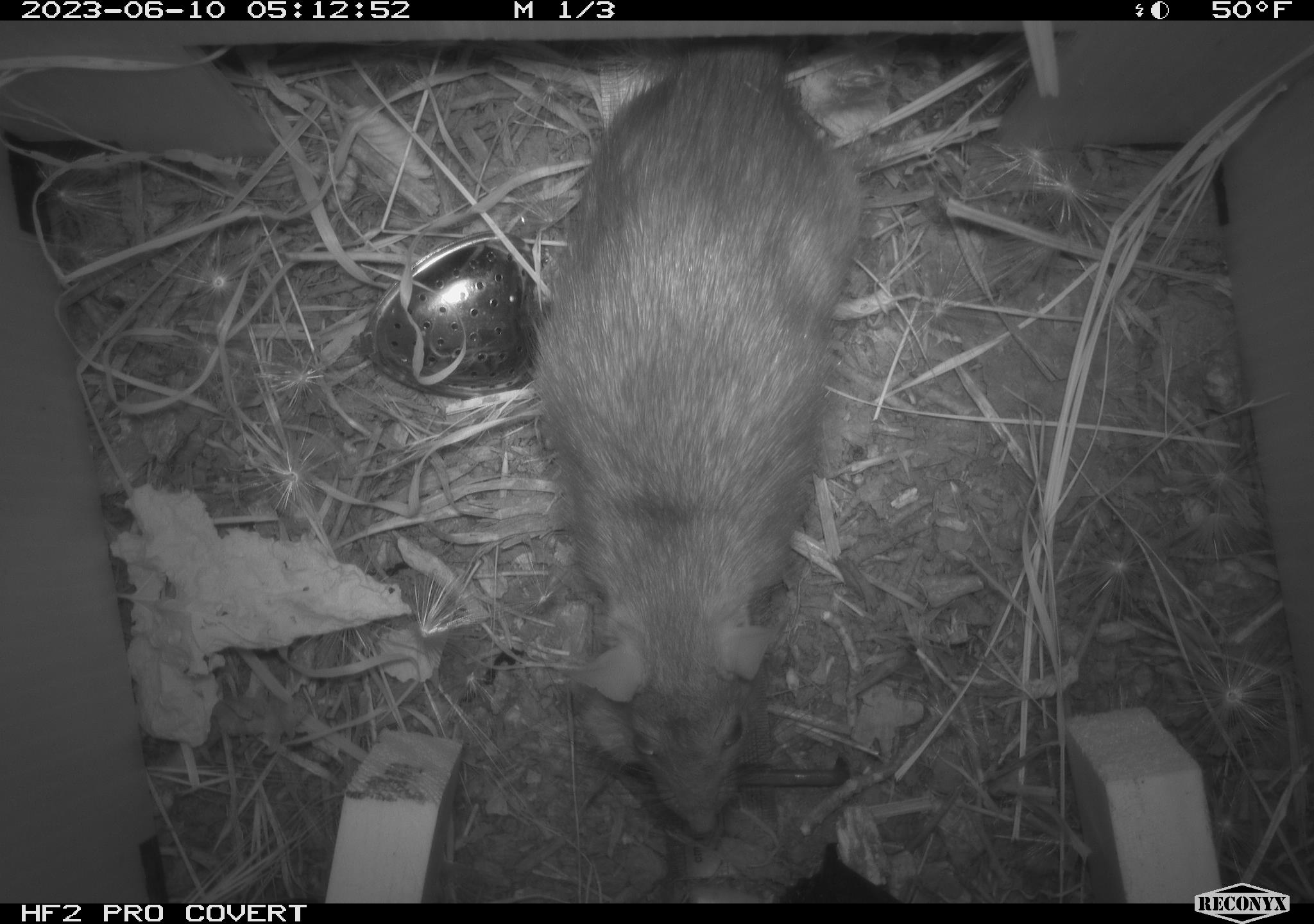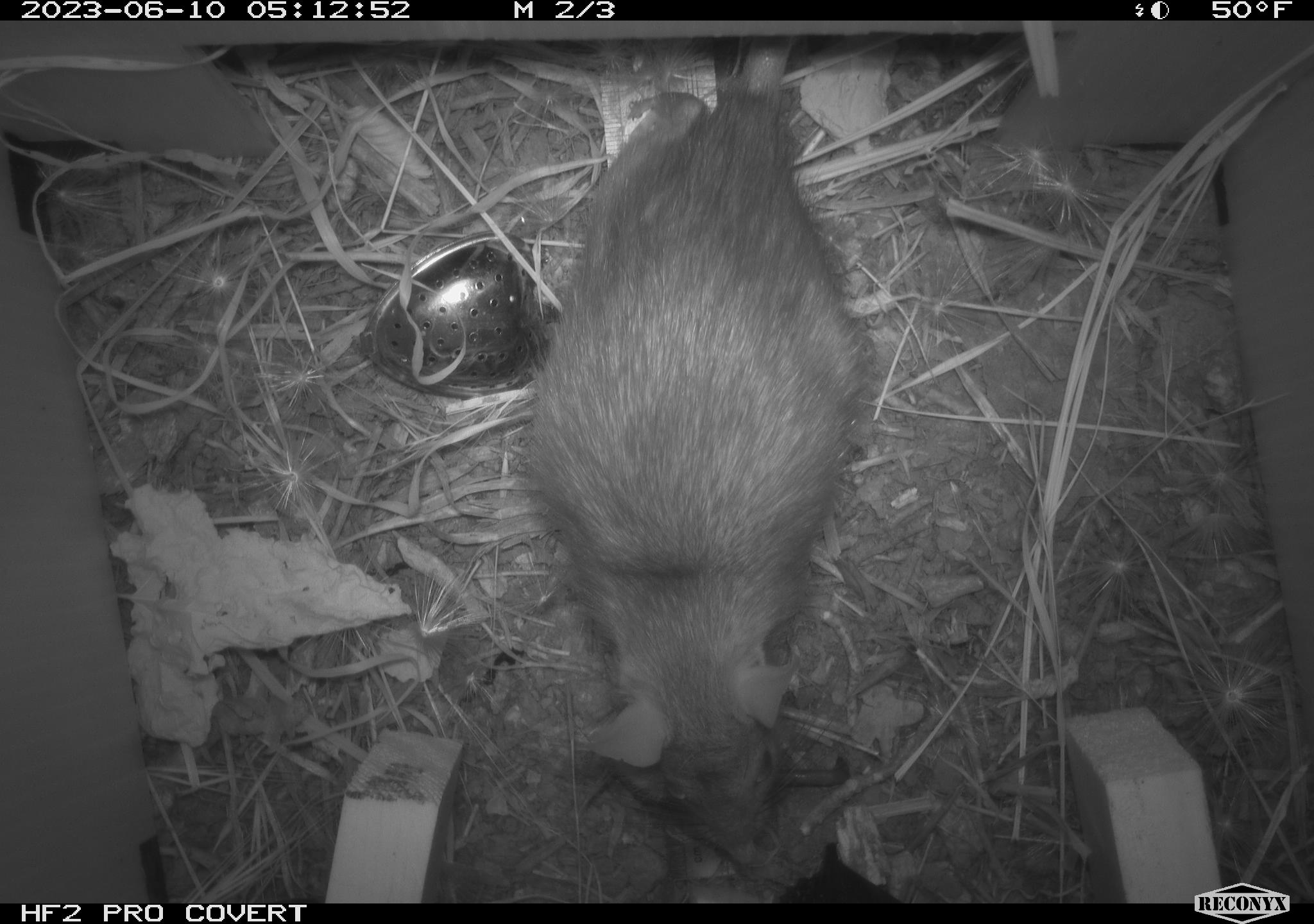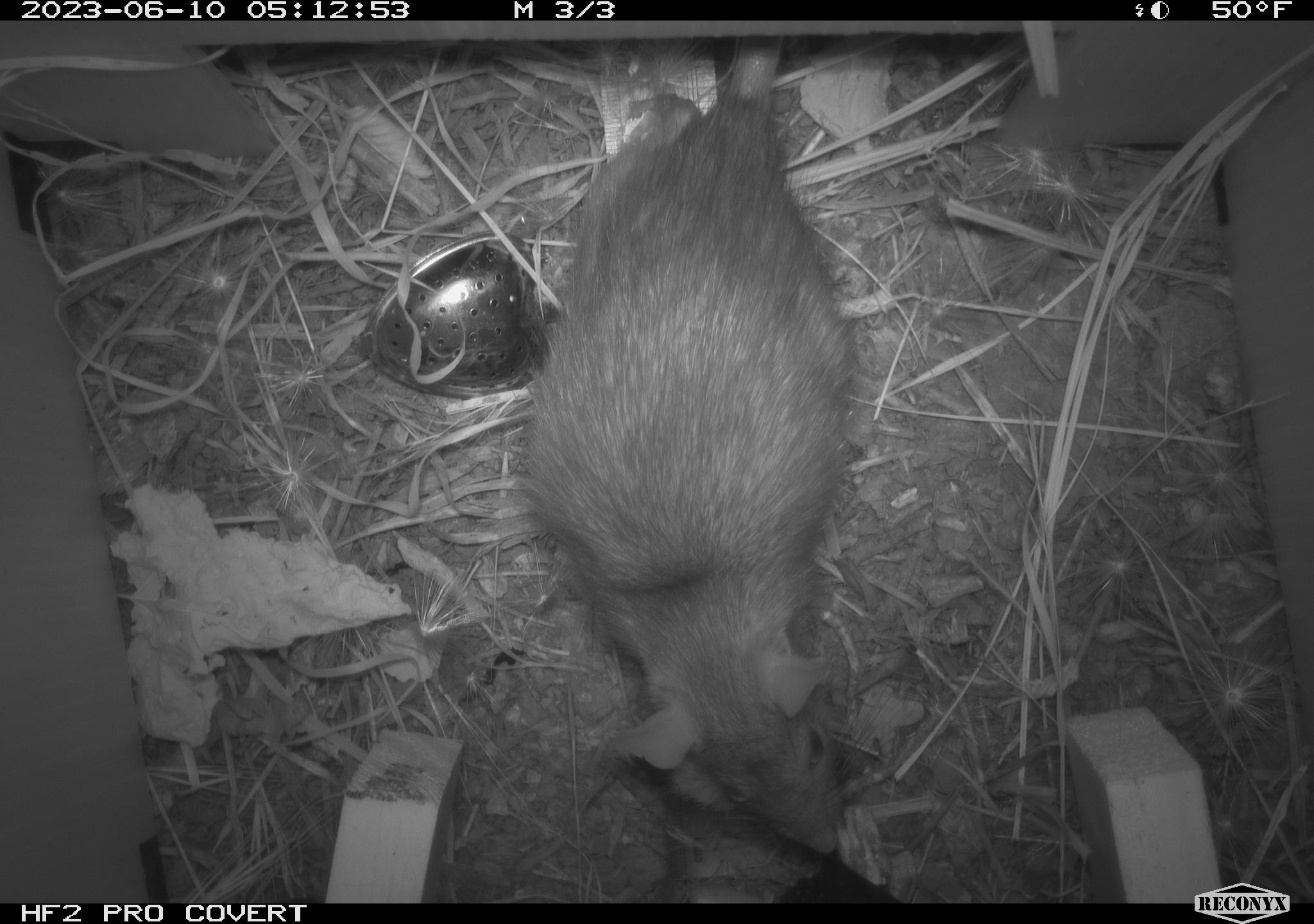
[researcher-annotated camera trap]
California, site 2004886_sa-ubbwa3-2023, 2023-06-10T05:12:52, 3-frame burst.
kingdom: Animalia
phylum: Chordata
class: Mammalia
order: Rodentia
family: Muridae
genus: Rattus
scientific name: Rattus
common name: rat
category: rattus species